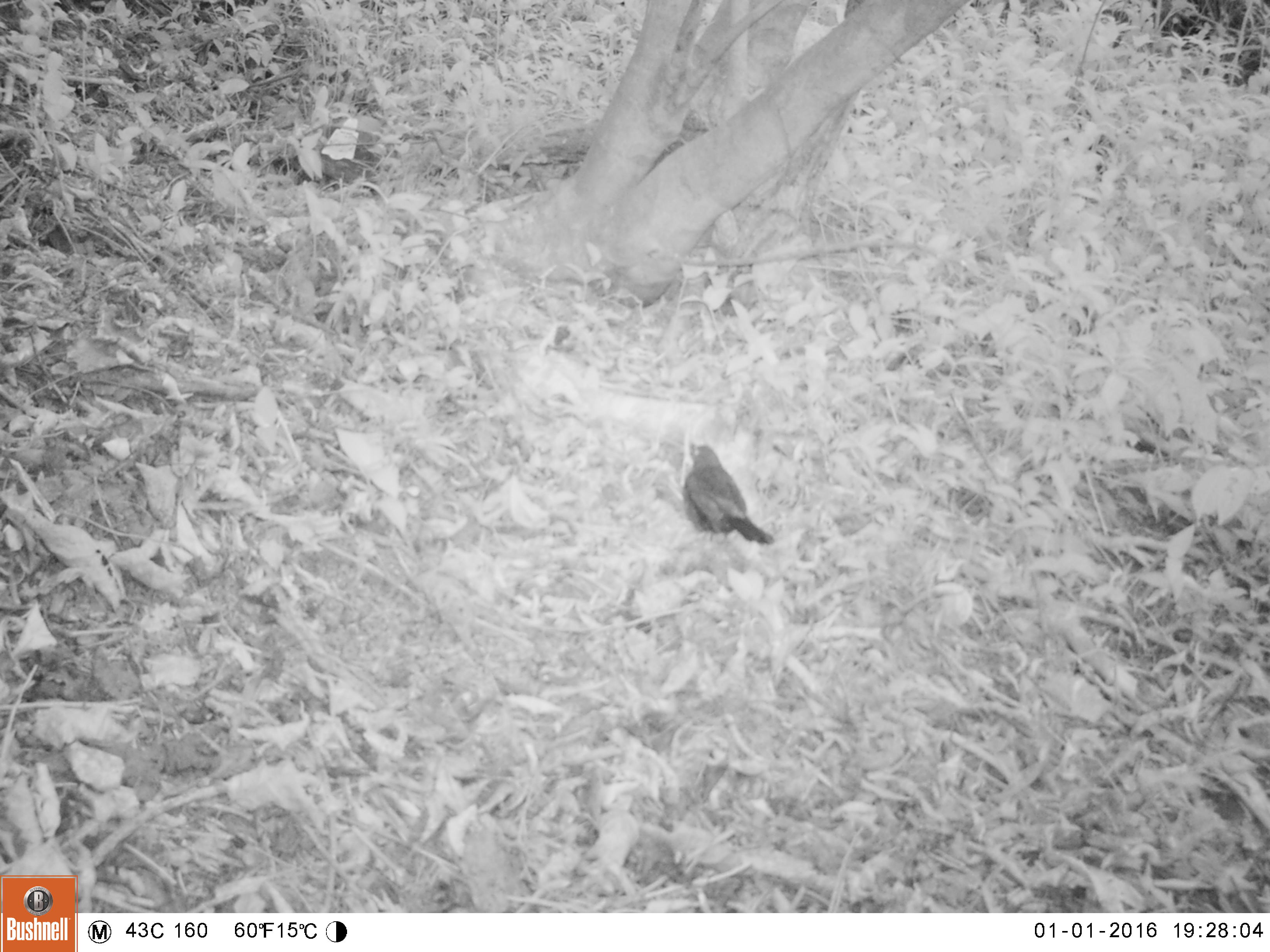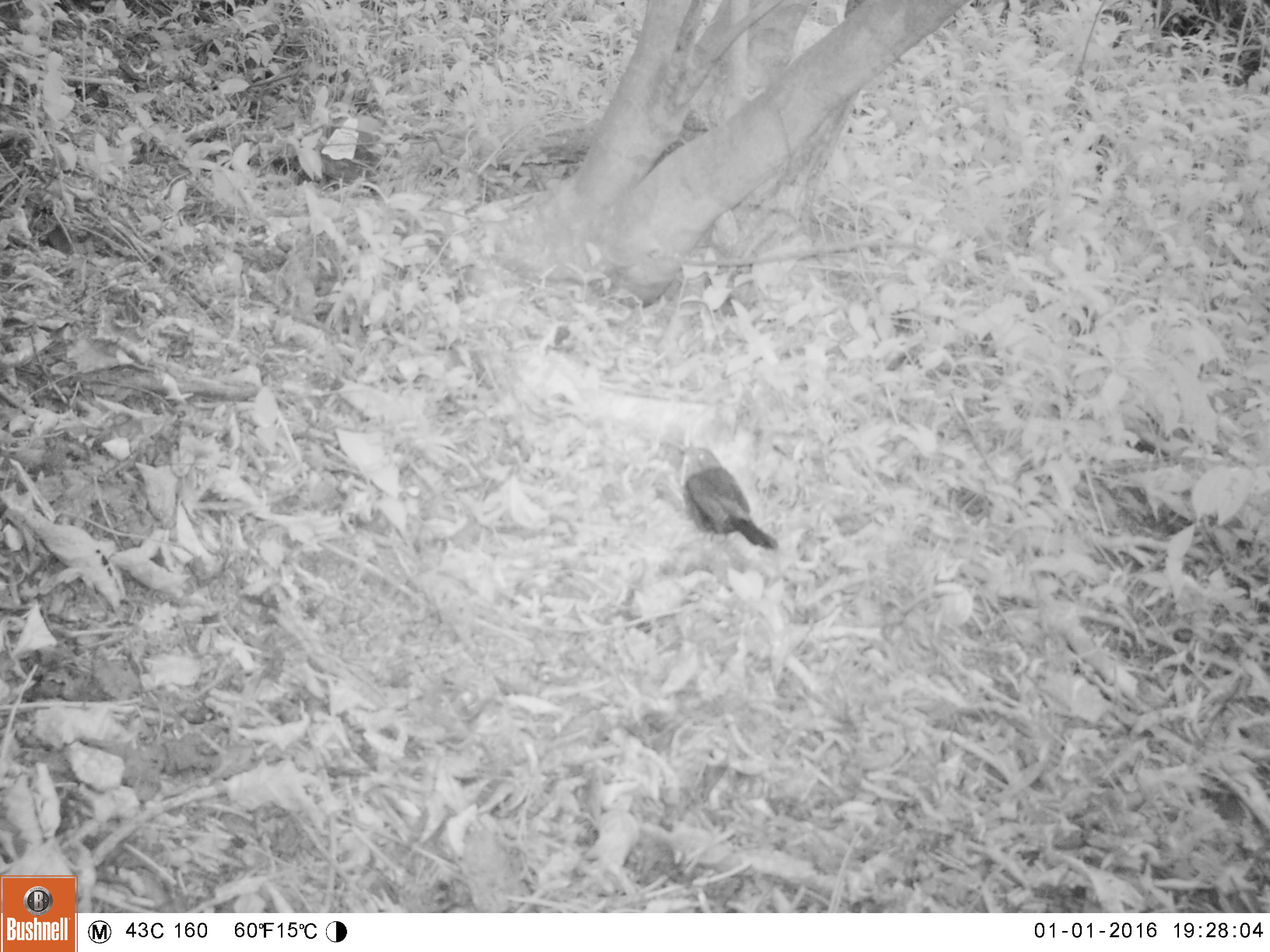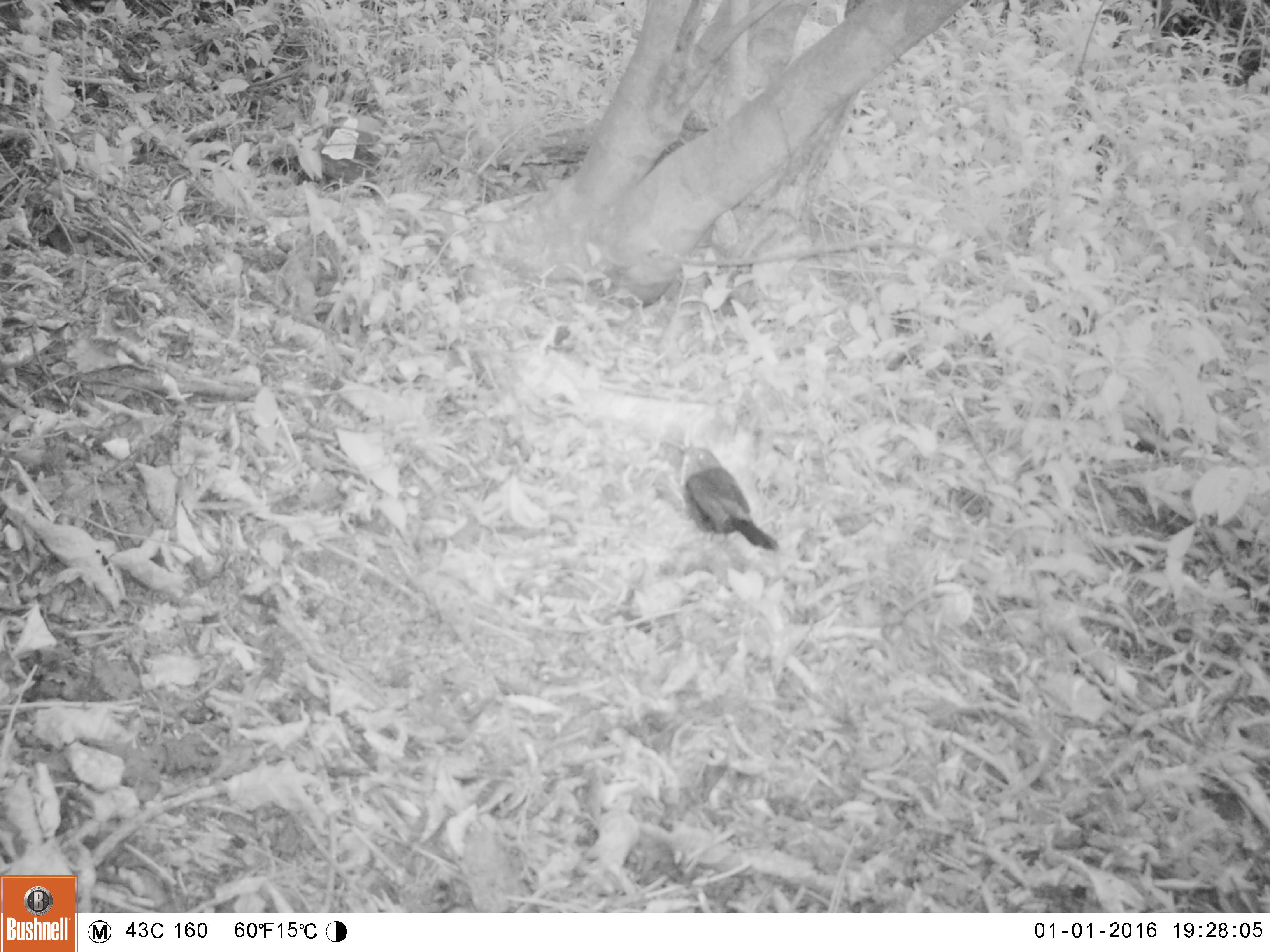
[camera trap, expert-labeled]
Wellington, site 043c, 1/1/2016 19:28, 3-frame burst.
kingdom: Animalia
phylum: Chordata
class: Aves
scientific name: Aves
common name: bird